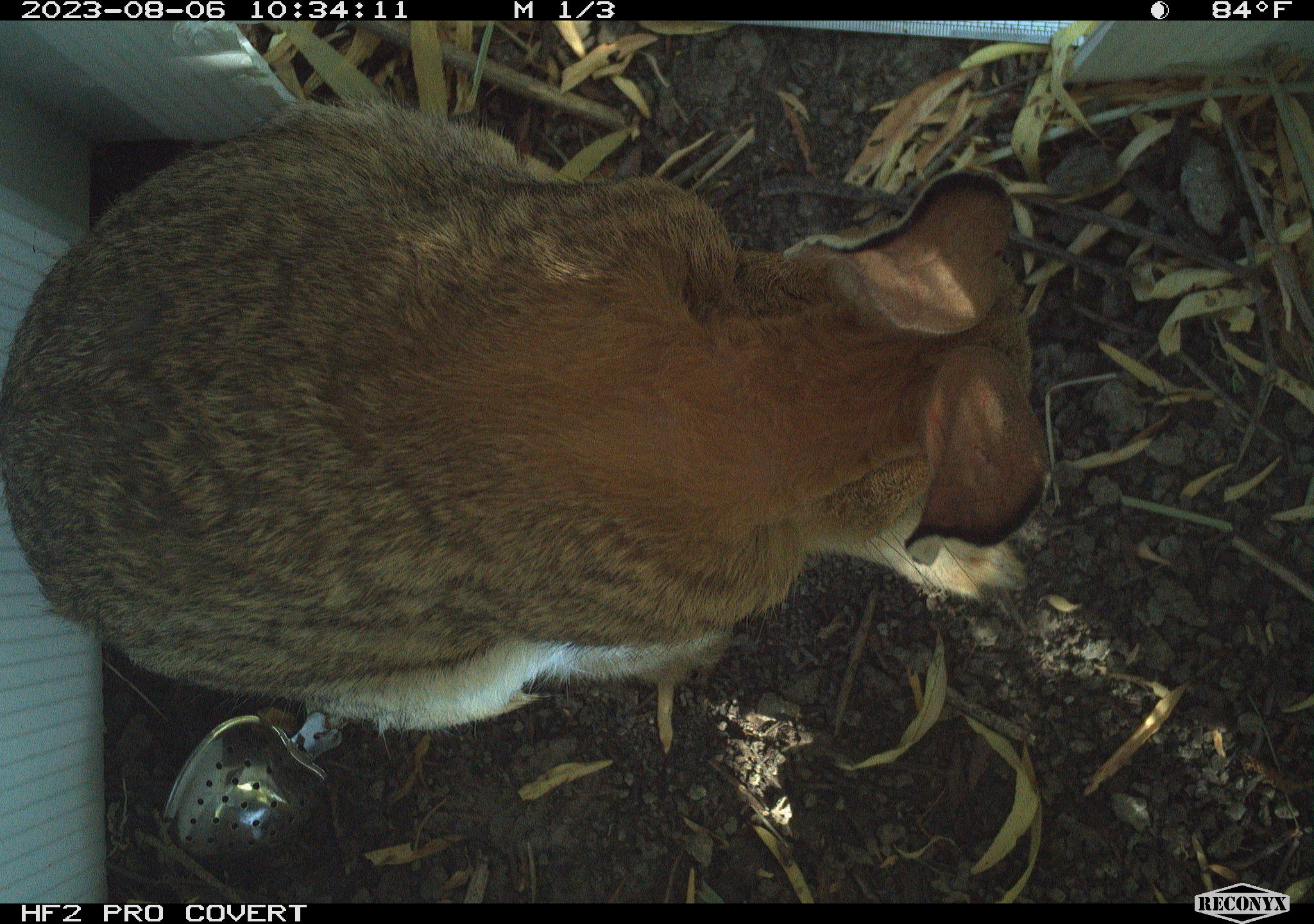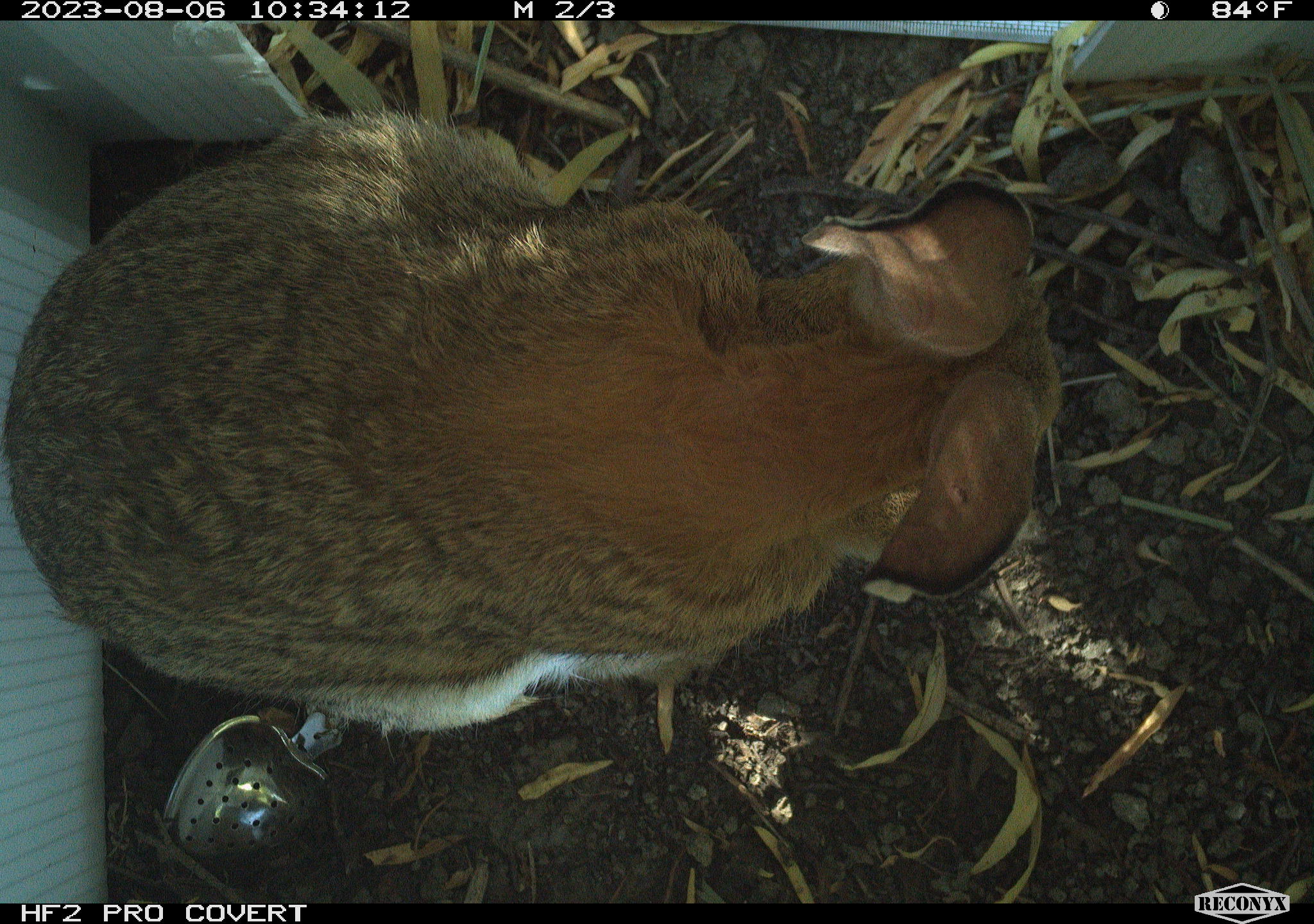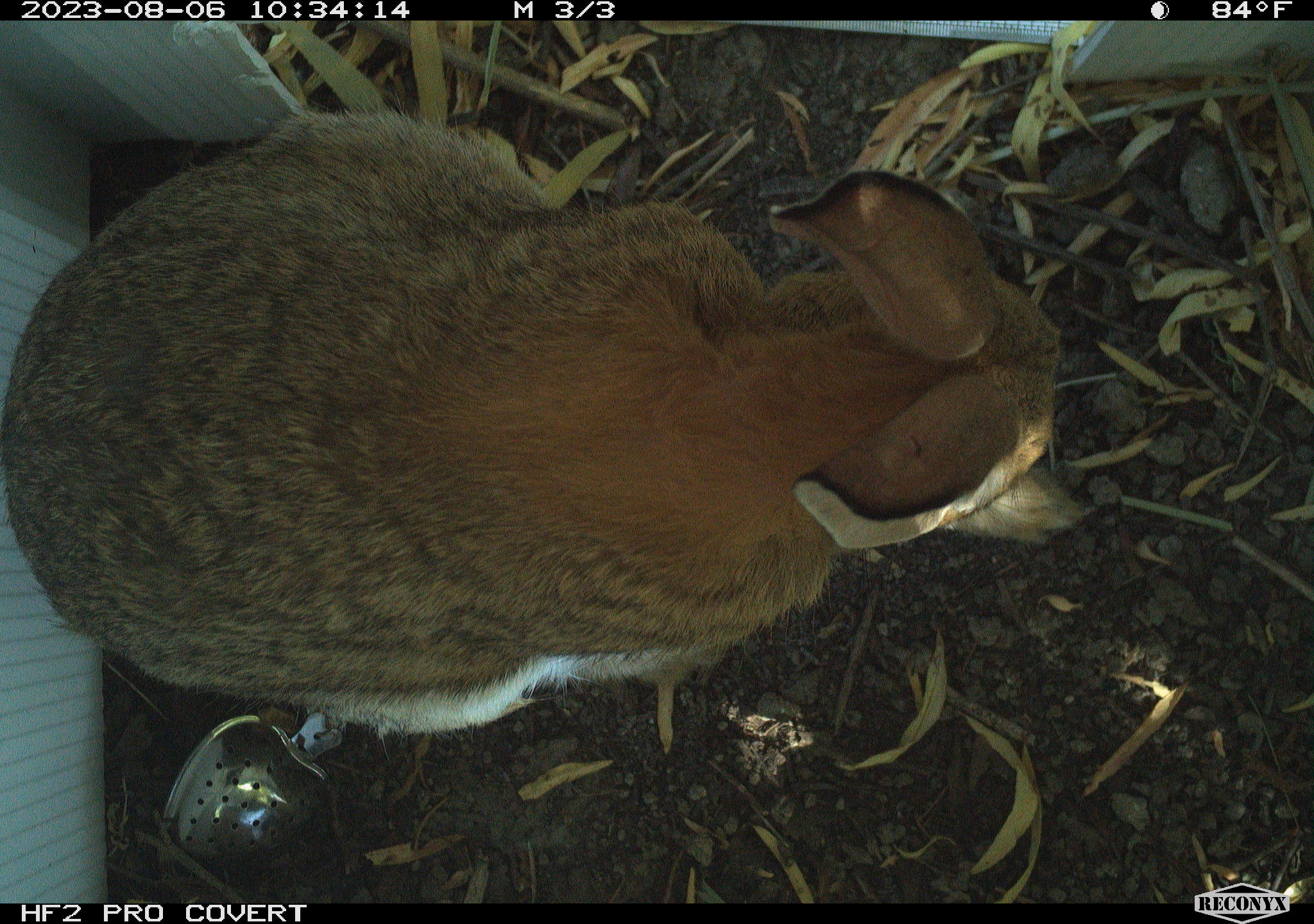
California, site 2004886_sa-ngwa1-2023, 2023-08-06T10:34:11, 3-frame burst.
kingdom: Animalia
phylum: Chordata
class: Mammalia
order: Lagomorpha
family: Leporidae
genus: Sylvilagus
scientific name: Sylvilagus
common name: cottontail rabbits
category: sylvilagus species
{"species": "sylvilagus species (cottontail rabbits) (Sylvilagus)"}